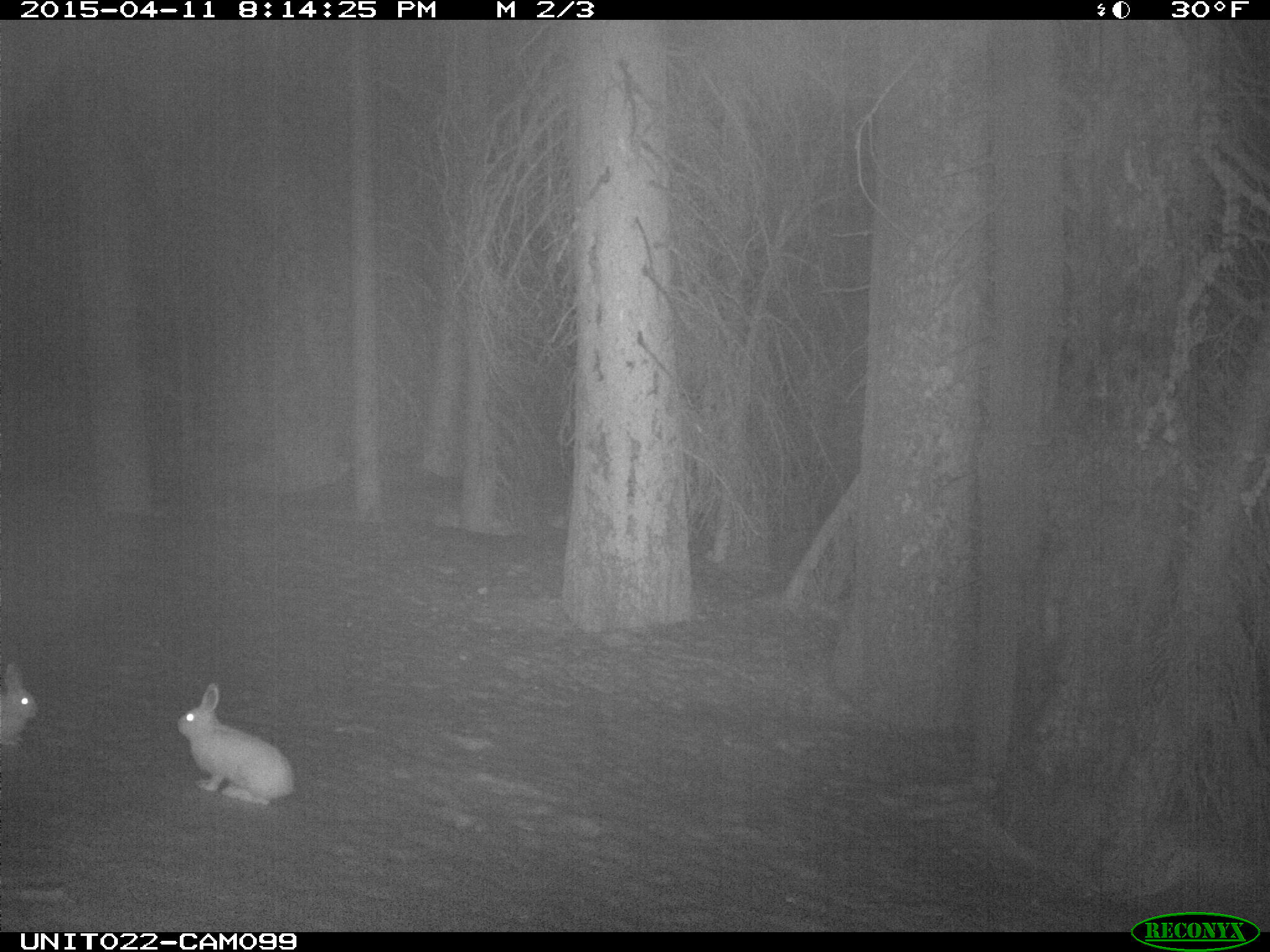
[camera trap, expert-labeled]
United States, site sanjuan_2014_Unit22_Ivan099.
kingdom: Animalia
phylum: Chordata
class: Mammalia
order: Lagomorpha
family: Leporidae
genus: Lepus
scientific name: Lepus americanus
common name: snowshoe hare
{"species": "Lepus americanus (snowshoe hare)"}